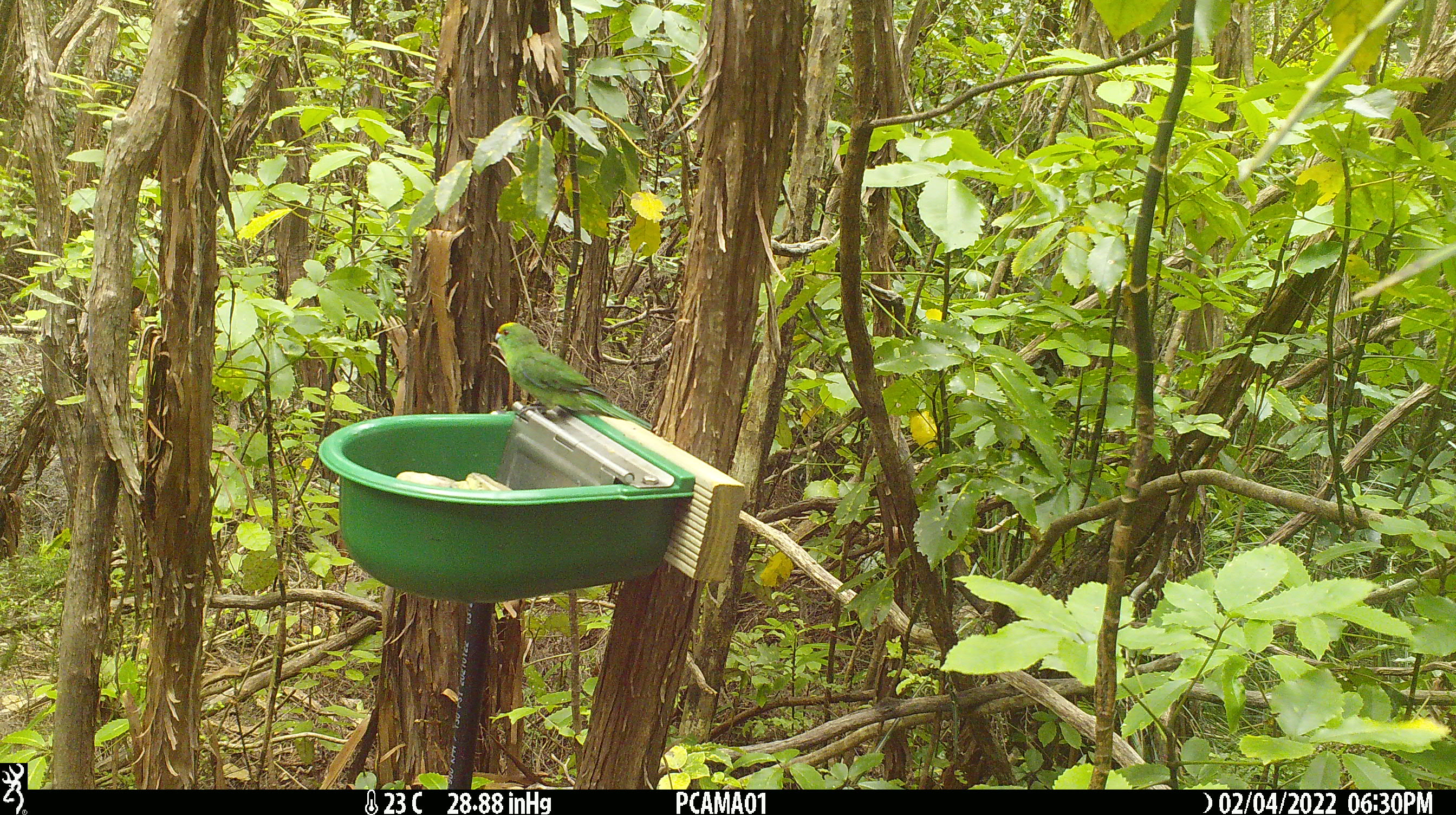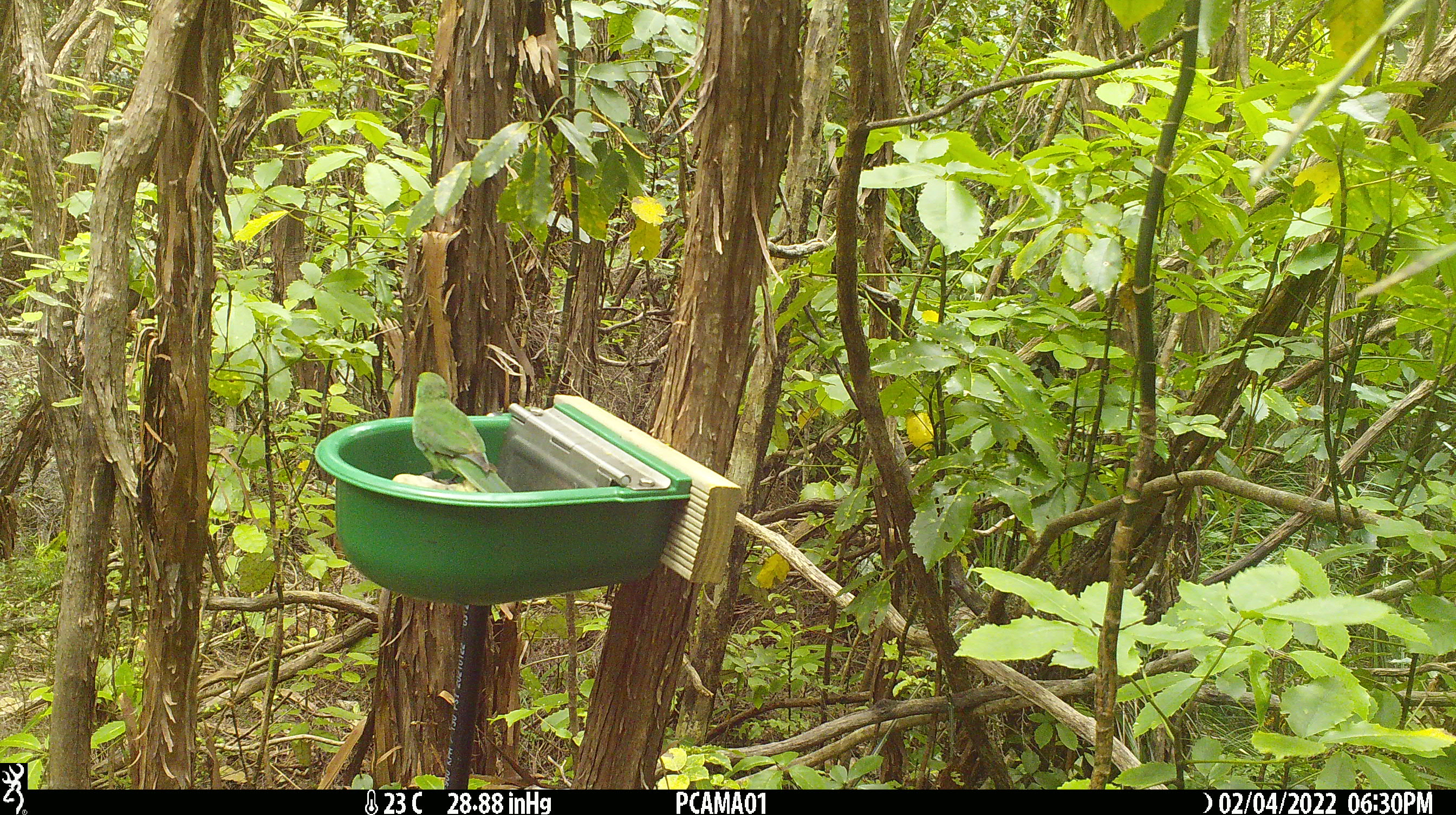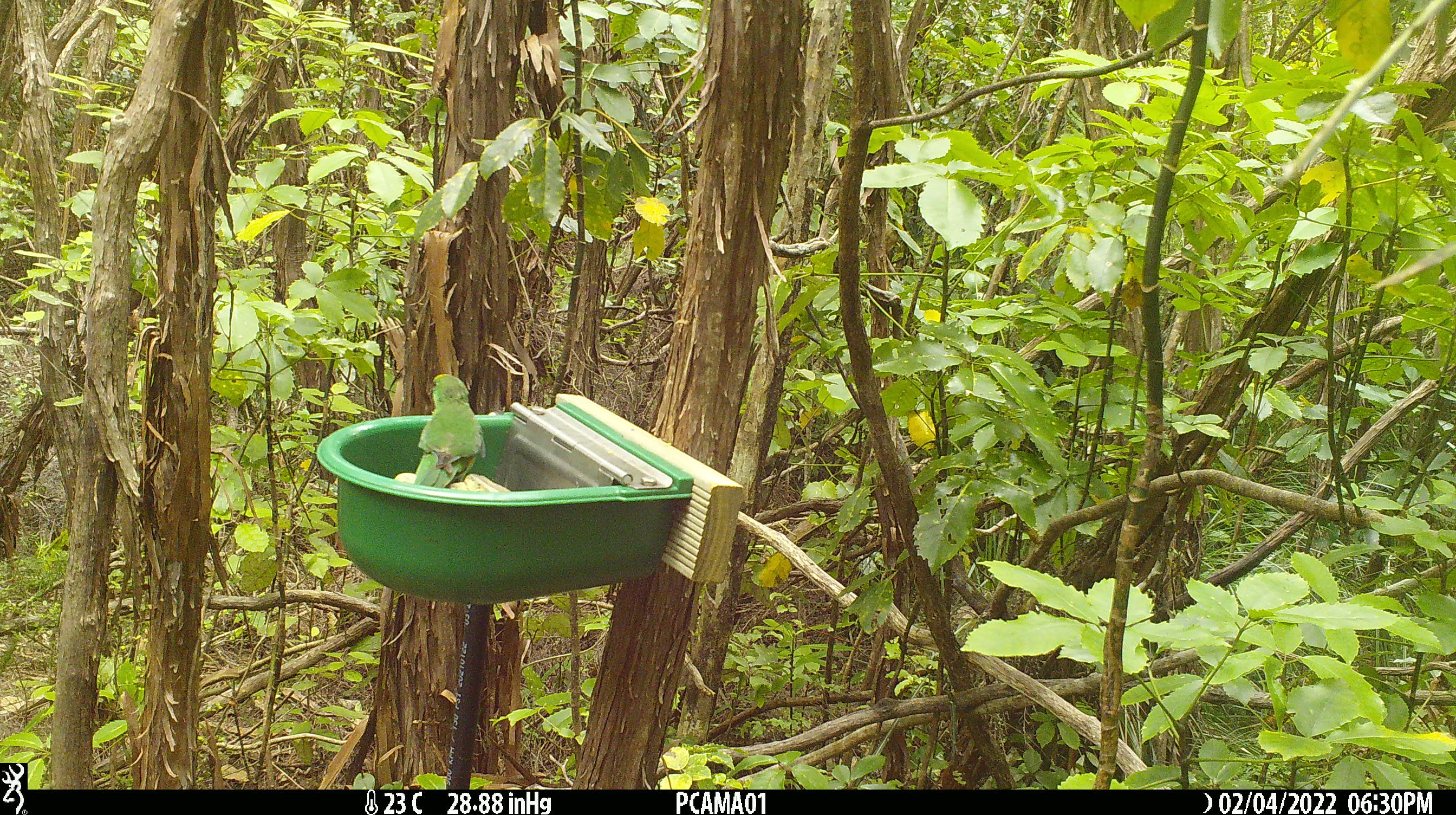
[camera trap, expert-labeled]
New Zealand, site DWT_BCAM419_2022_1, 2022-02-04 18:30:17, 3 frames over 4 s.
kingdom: Animalia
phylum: Chordata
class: Aves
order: Psittaciformes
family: Psittaculidae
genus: Cyanoramphus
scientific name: Cyanoramphus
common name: parakeet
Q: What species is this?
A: Parakeet (Cyanoramphus).